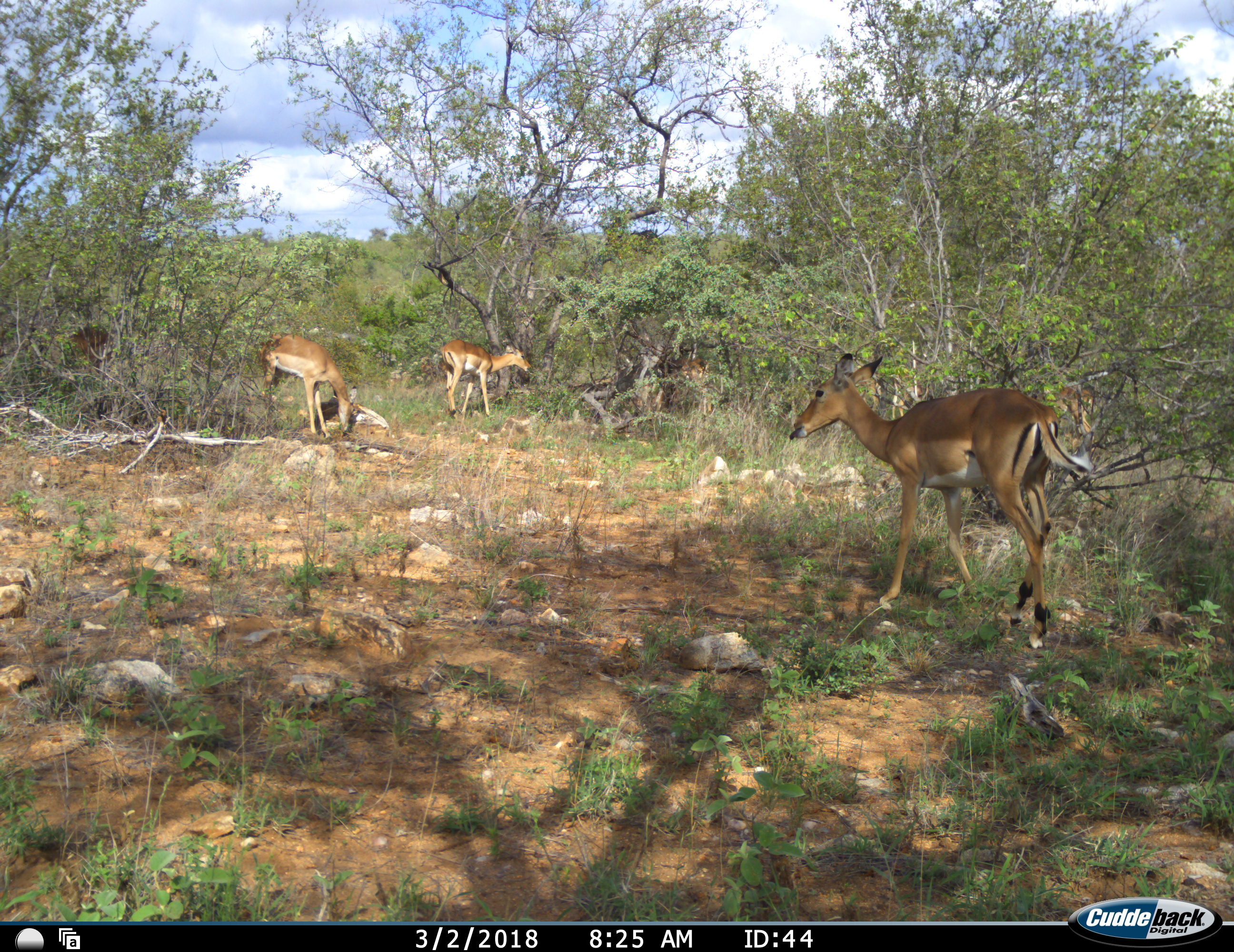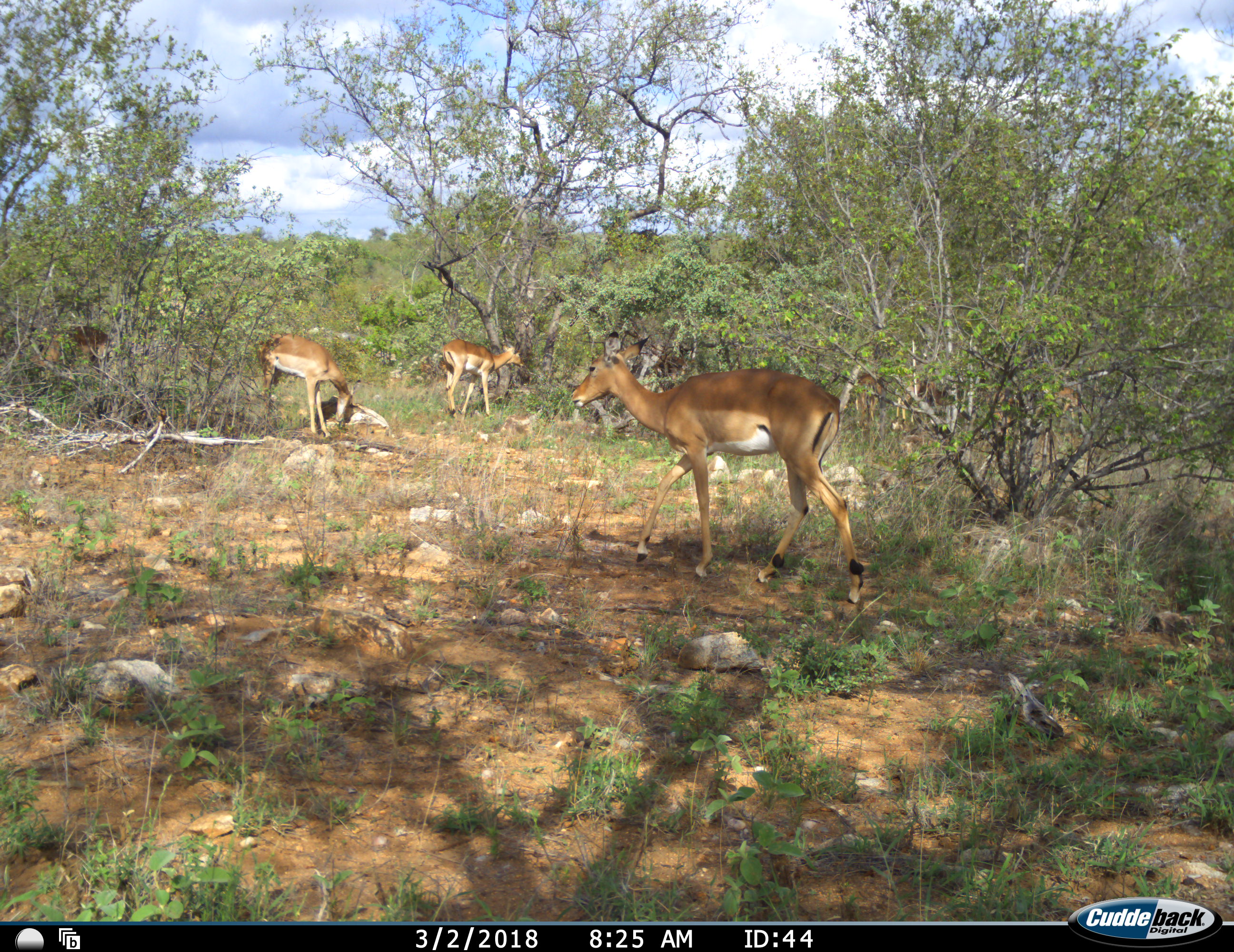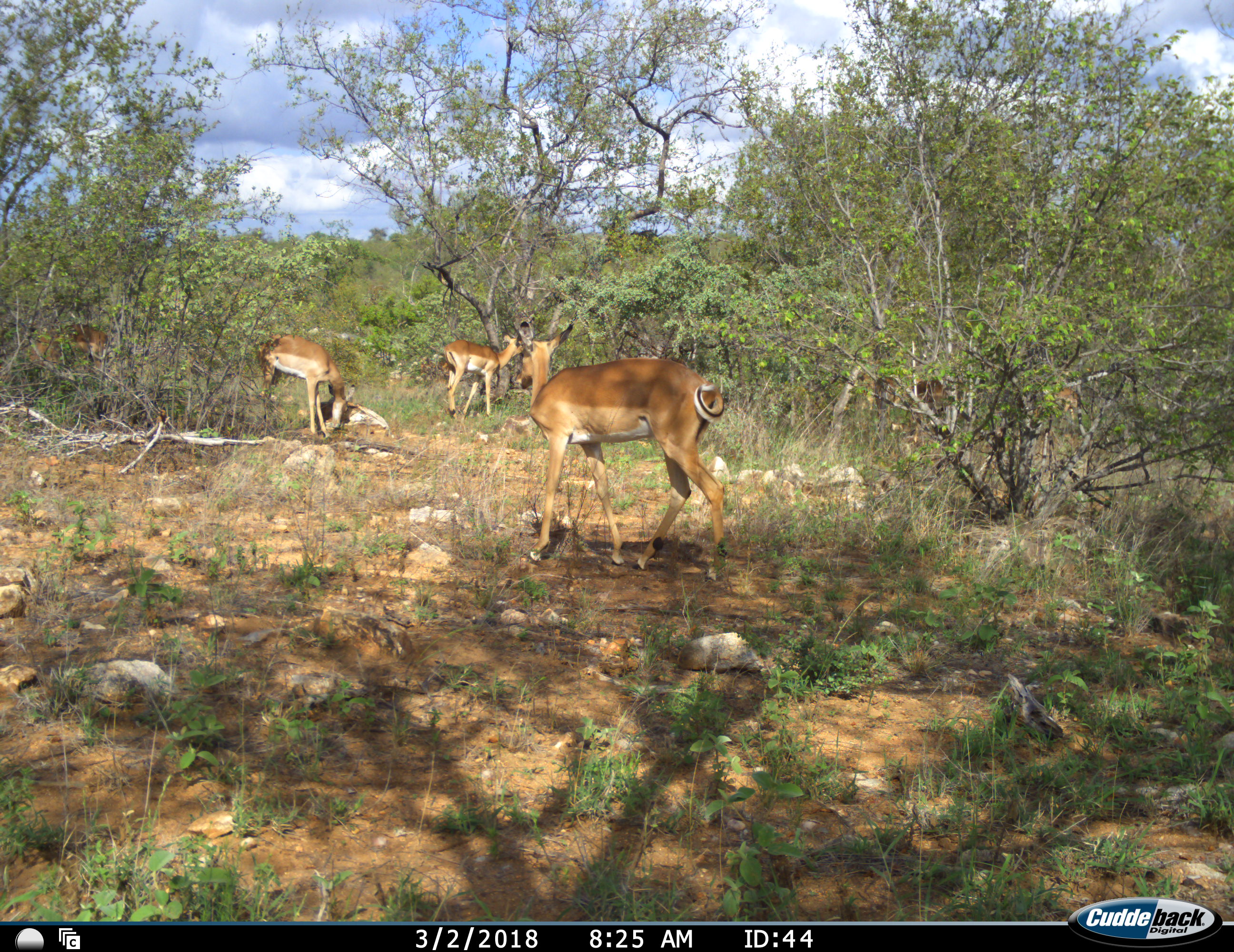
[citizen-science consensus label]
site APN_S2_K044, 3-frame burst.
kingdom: Animalia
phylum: Chordata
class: Mammalia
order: Artiodactyla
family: Bovidae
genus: Aepyceros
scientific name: Aepyceros melampus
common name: impala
Impala (Aepyceros melampus), count 6. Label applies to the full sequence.